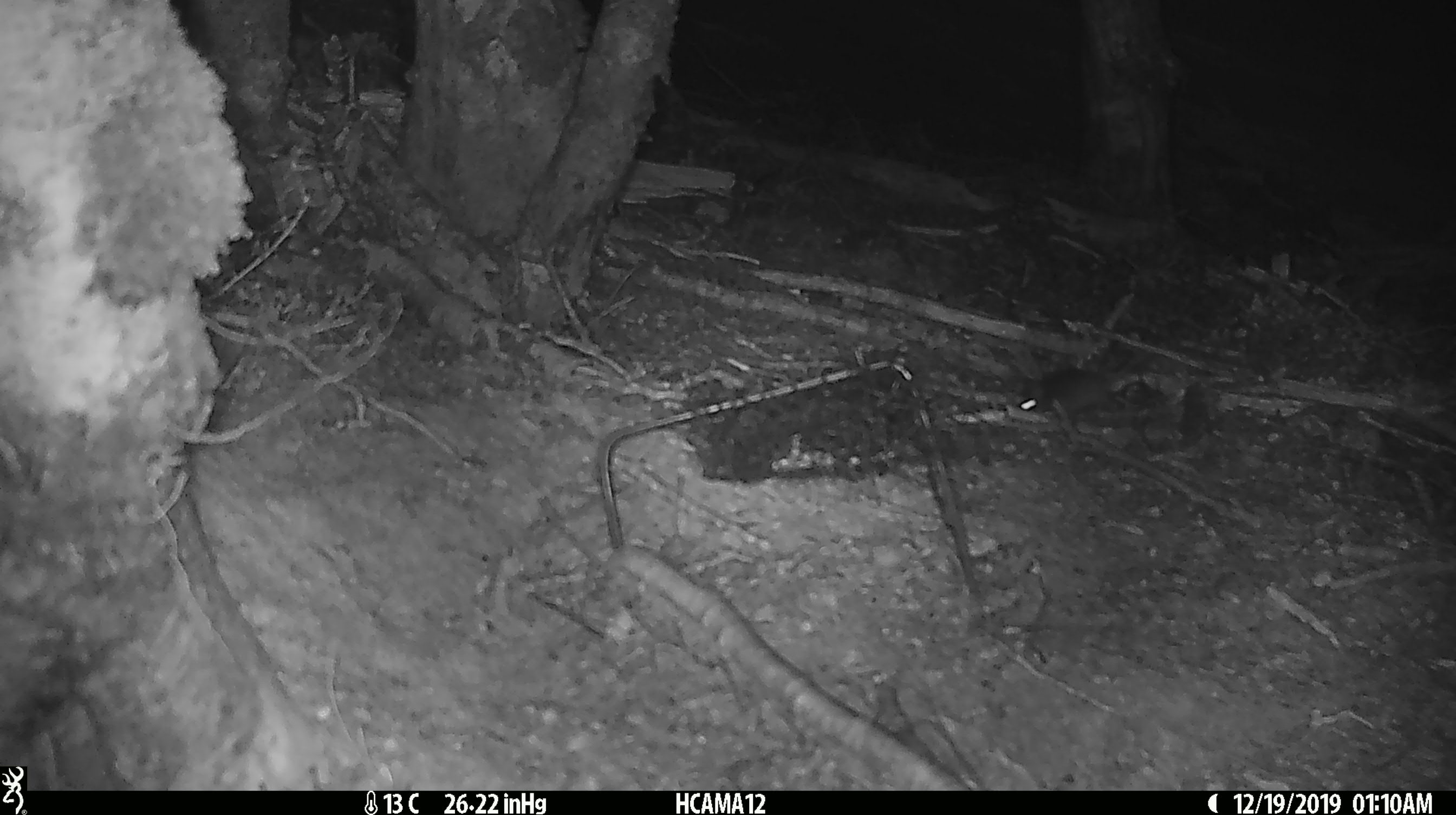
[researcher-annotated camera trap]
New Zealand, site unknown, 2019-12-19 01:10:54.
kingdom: Animalia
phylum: Chordata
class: Mammalia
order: Rodentia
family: Muridae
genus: Mus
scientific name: Mus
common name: mouse